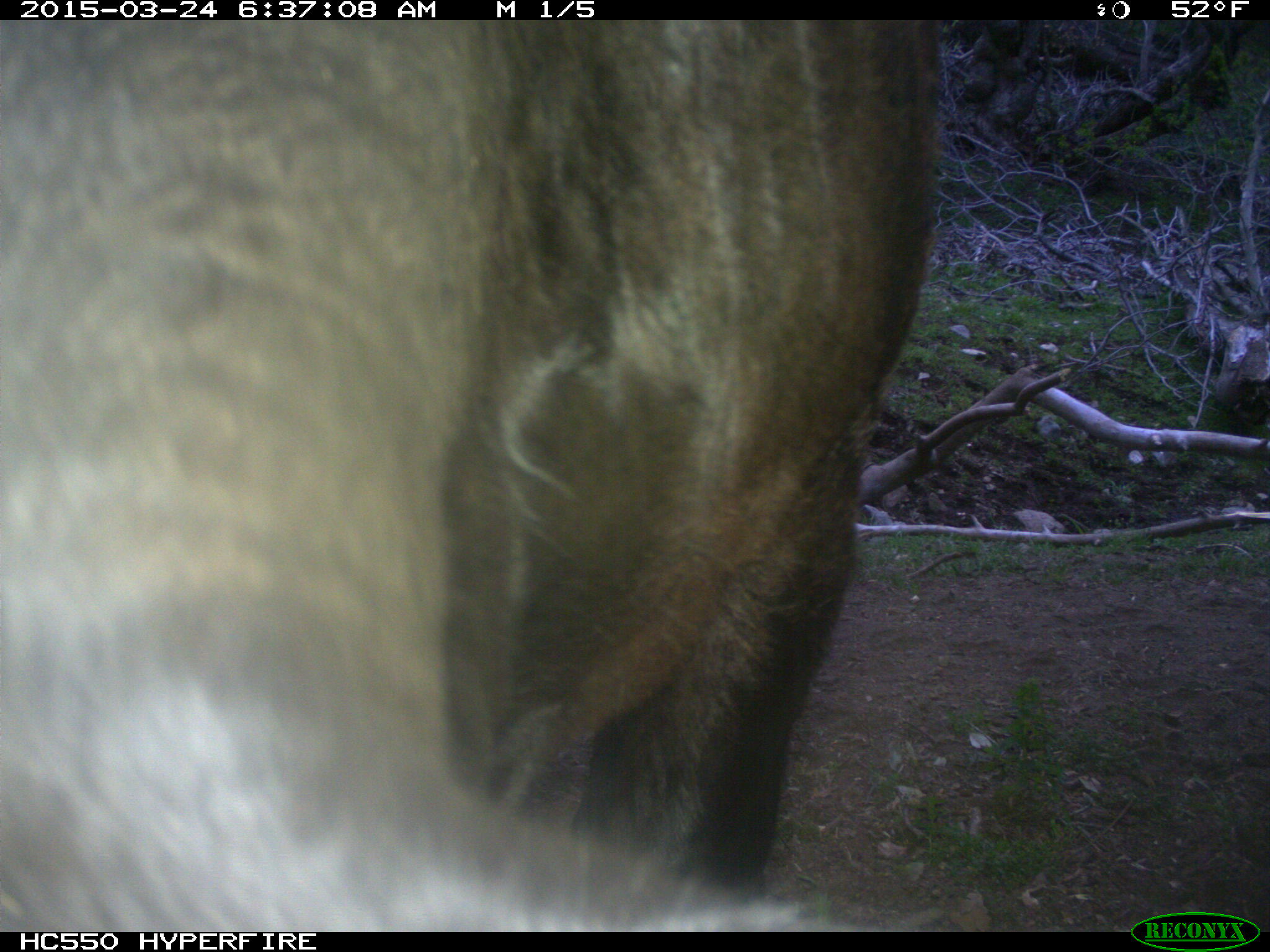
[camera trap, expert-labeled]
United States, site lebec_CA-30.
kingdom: Animalia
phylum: Chordata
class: Mammalia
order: Artiodactyla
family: Bovidae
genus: Bos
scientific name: Bos taurus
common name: domestic cow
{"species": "Bos taurus (domestic cow)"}